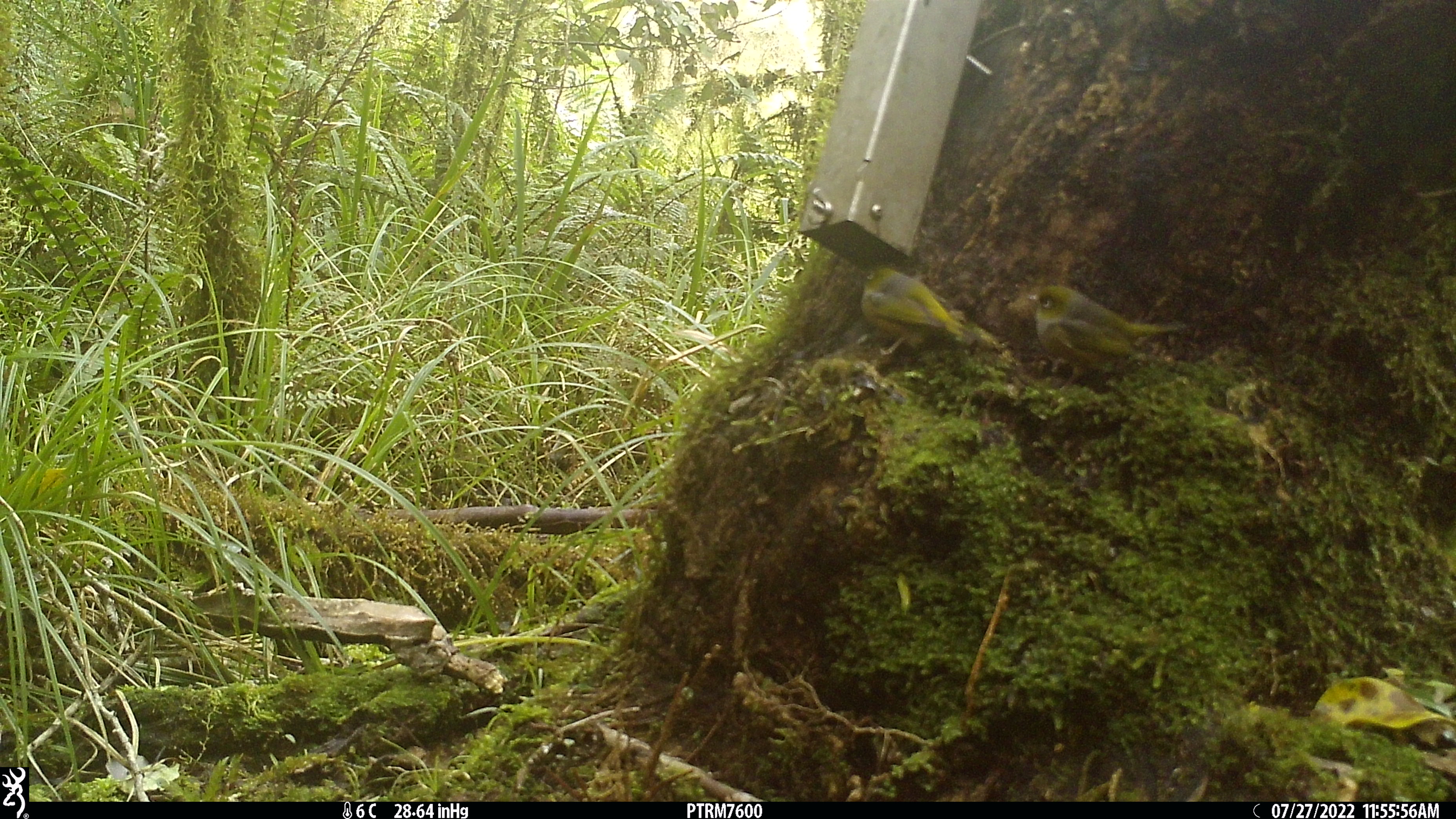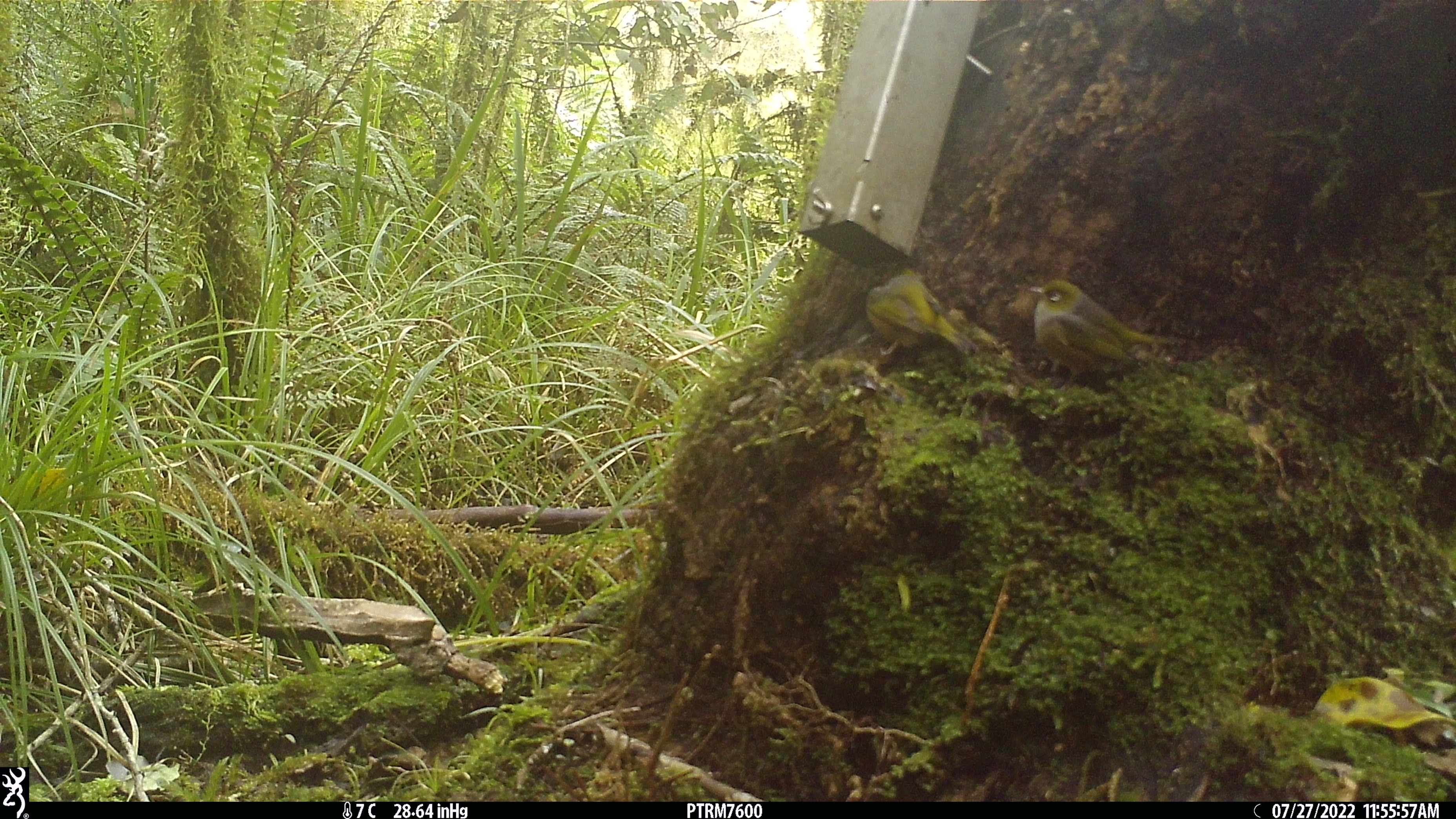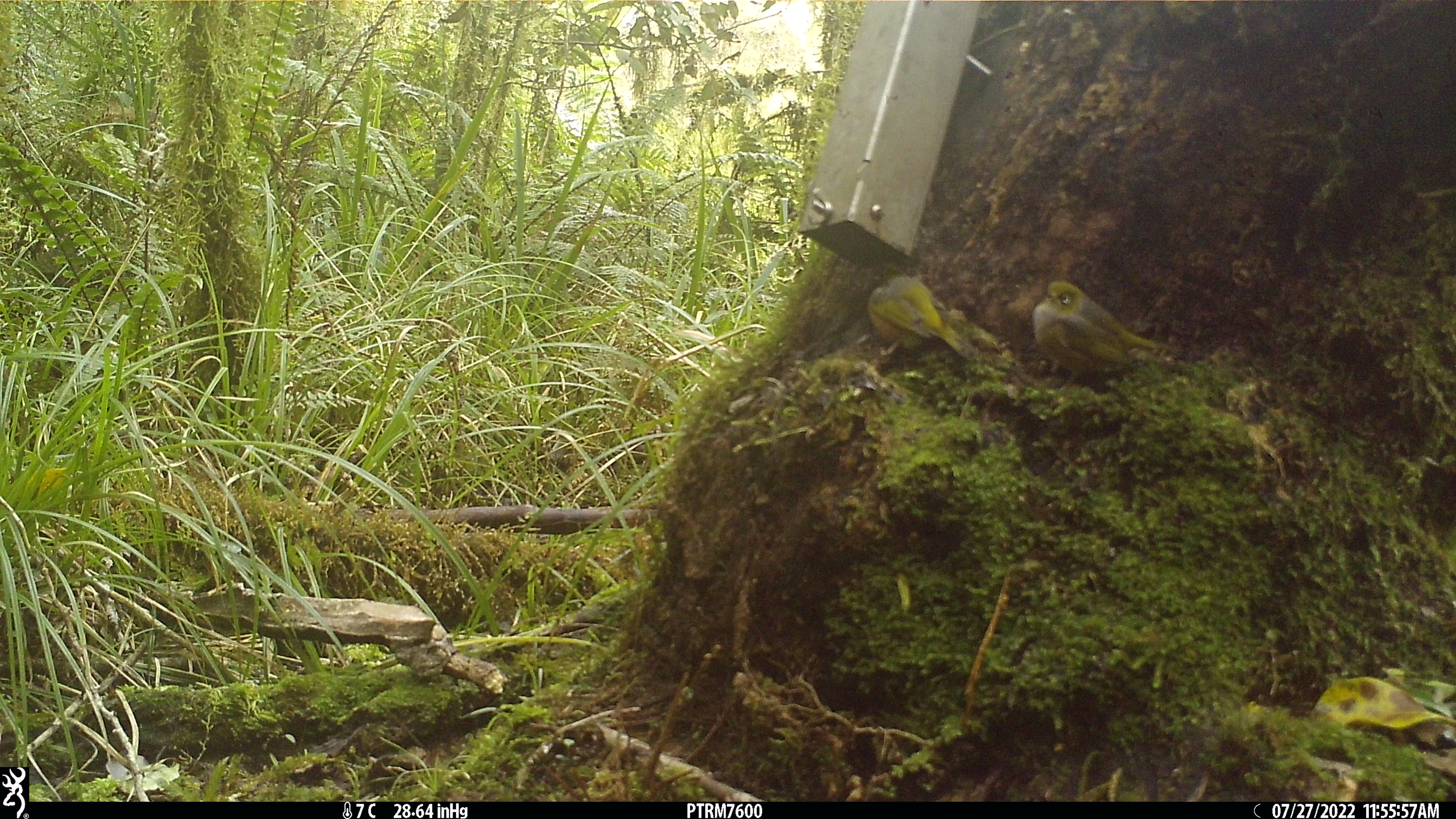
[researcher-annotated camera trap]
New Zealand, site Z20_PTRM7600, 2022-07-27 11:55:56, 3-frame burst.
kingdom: Animalia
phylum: Chordata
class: Aves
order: Passeriformes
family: Zosteropidae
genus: Zosterops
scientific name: Zosterops lateralis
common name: silvereye